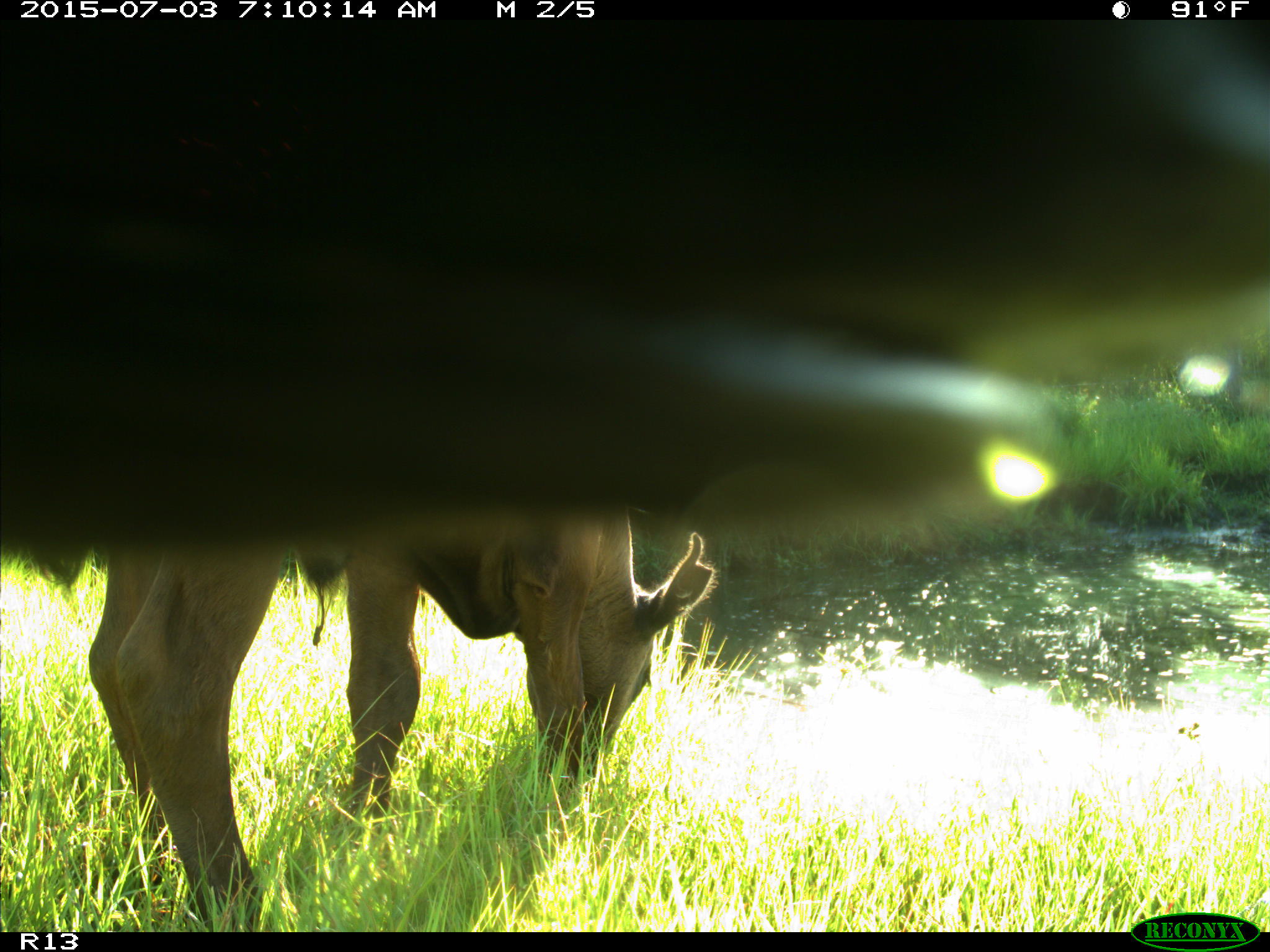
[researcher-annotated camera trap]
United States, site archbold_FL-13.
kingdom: Animalia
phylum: Chordata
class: Mammalia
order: Artiodactyla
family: Bovidae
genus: Bos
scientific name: Bos taurus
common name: domestic cow